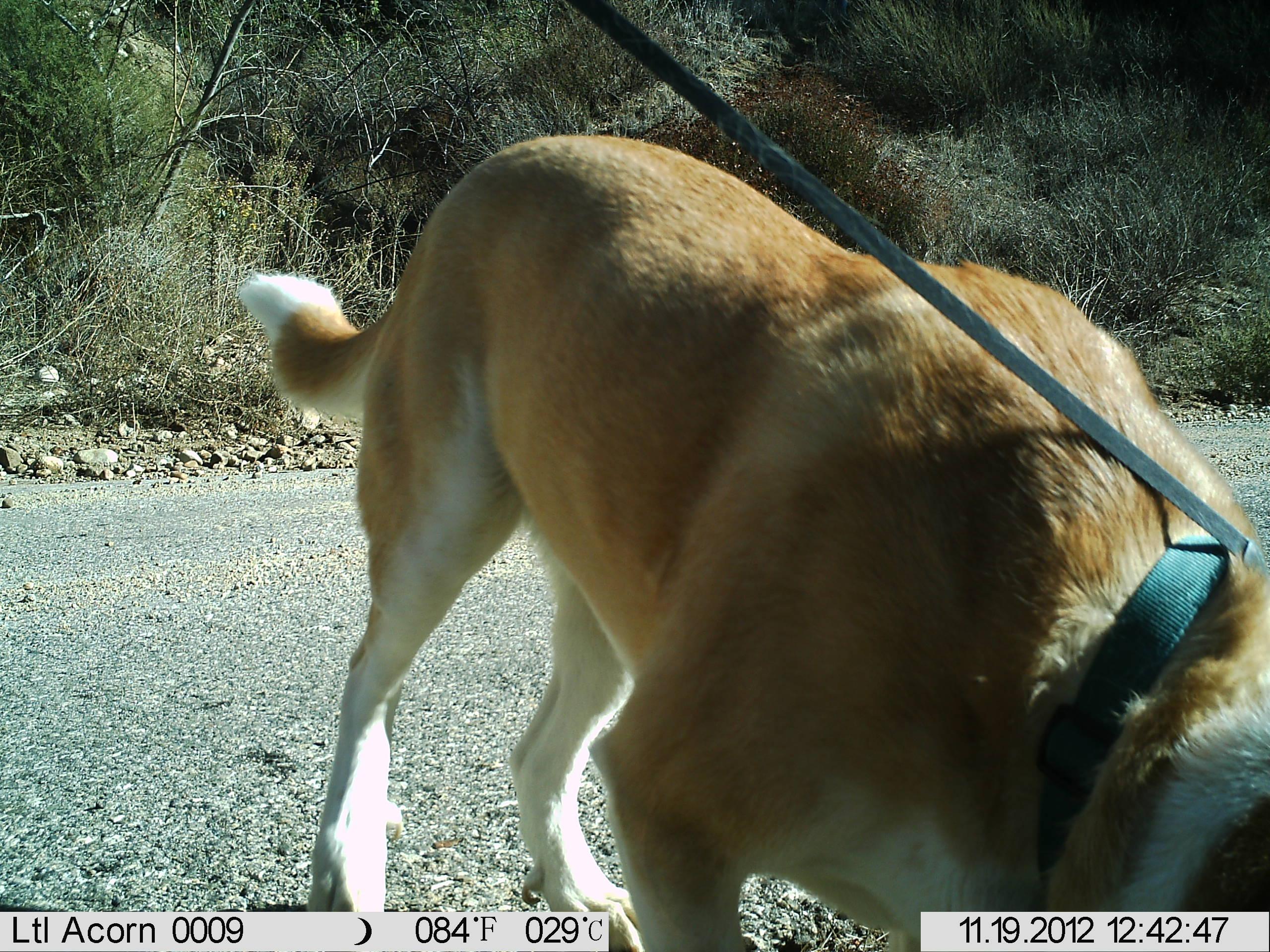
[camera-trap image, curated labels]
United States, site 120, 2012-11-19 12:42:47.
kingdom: Animalia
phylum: Chordata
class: Mammalia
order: Carnivora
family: Canidae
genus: Canis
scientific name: Canis familiaris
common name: domestic dog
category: dog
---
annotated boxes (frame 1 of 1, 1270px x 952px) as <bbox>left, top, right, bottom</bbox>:
dog: <bbox>235, 109, 1268, 922</bbox>